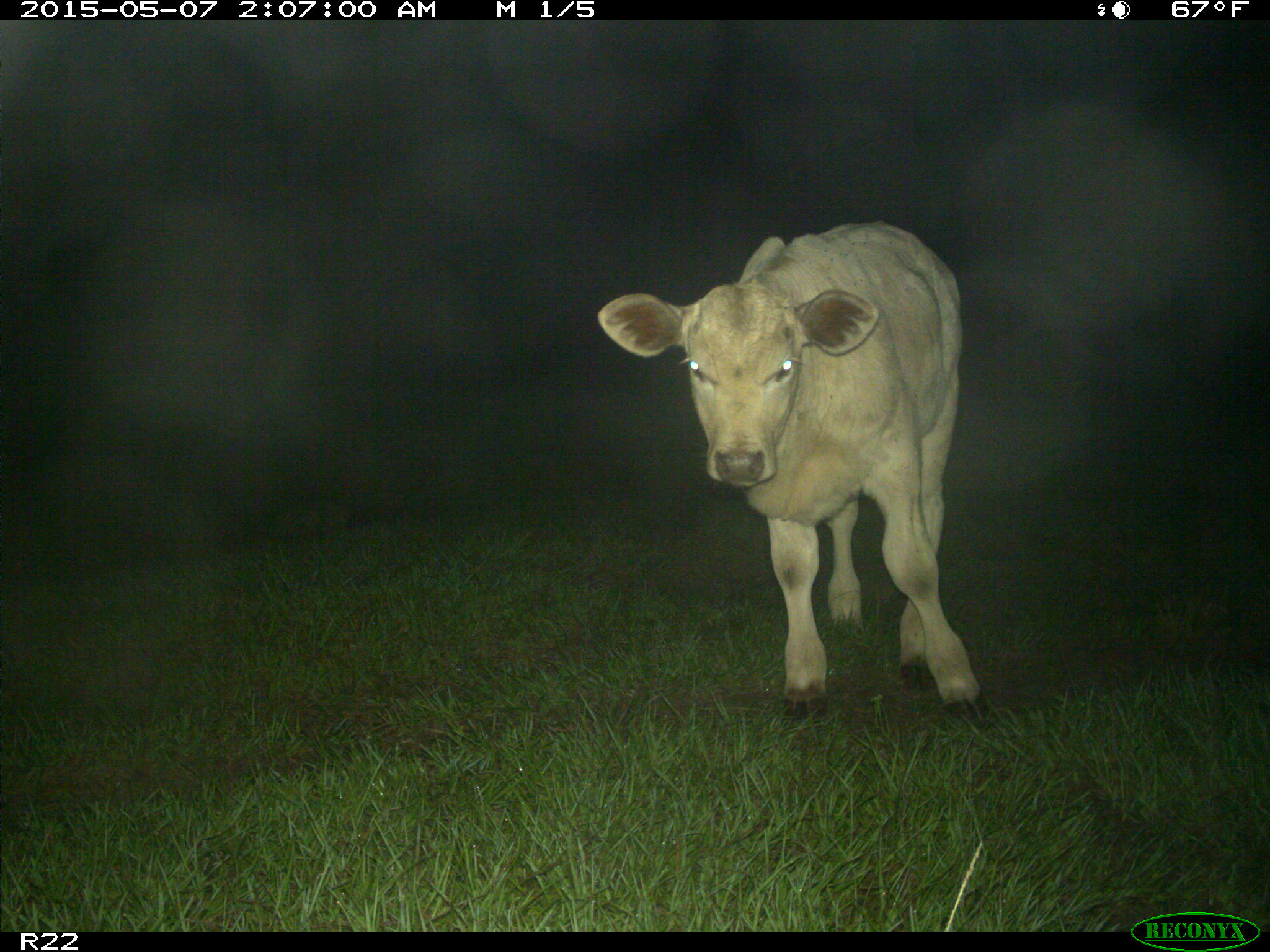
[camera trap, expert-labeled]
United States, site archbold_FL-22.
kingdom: Animalia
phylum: Chordata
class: Mammalia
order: Artiodactyla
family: Bovidae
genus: Bos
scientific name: Bos taurus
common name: domestic cow